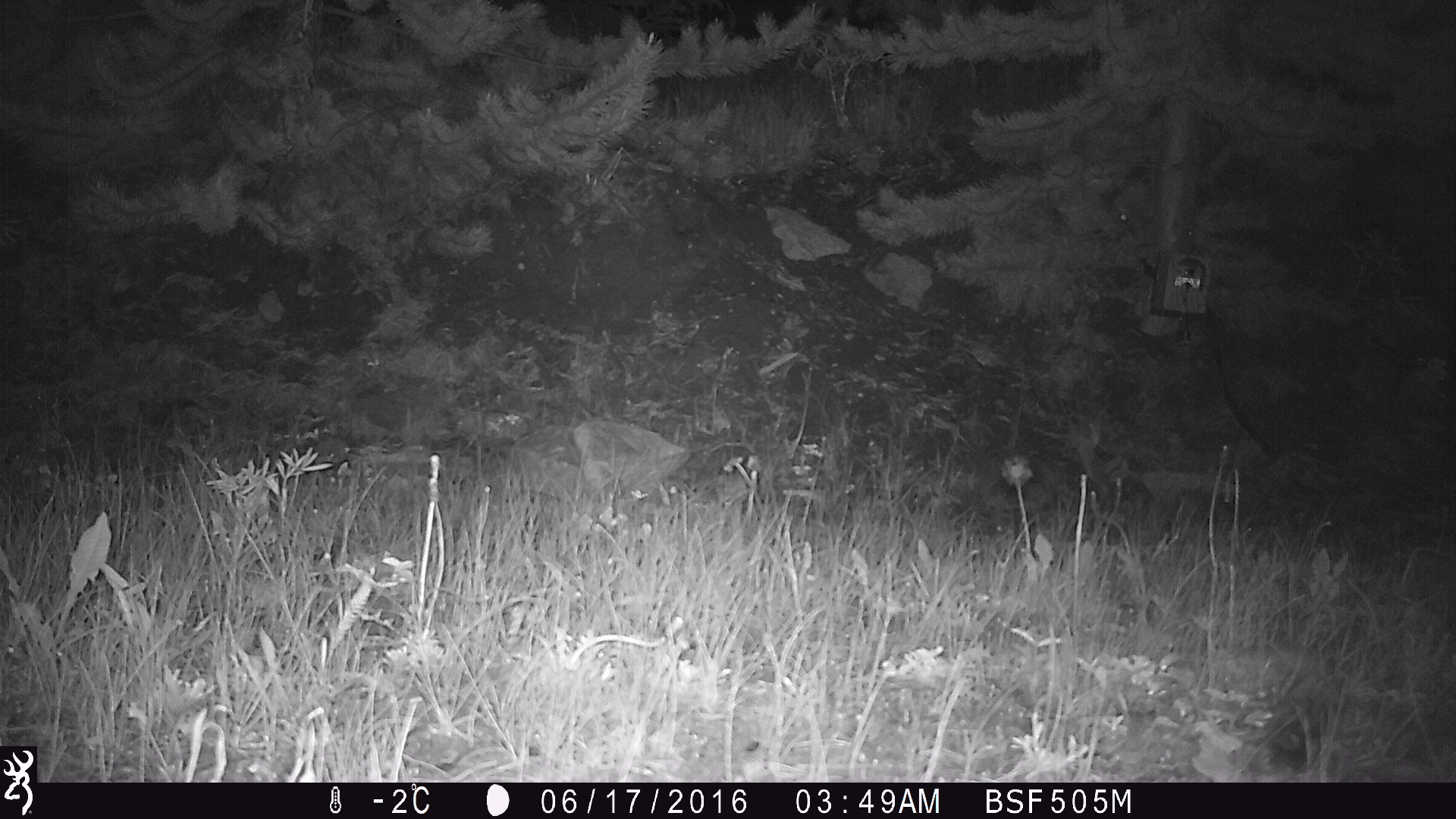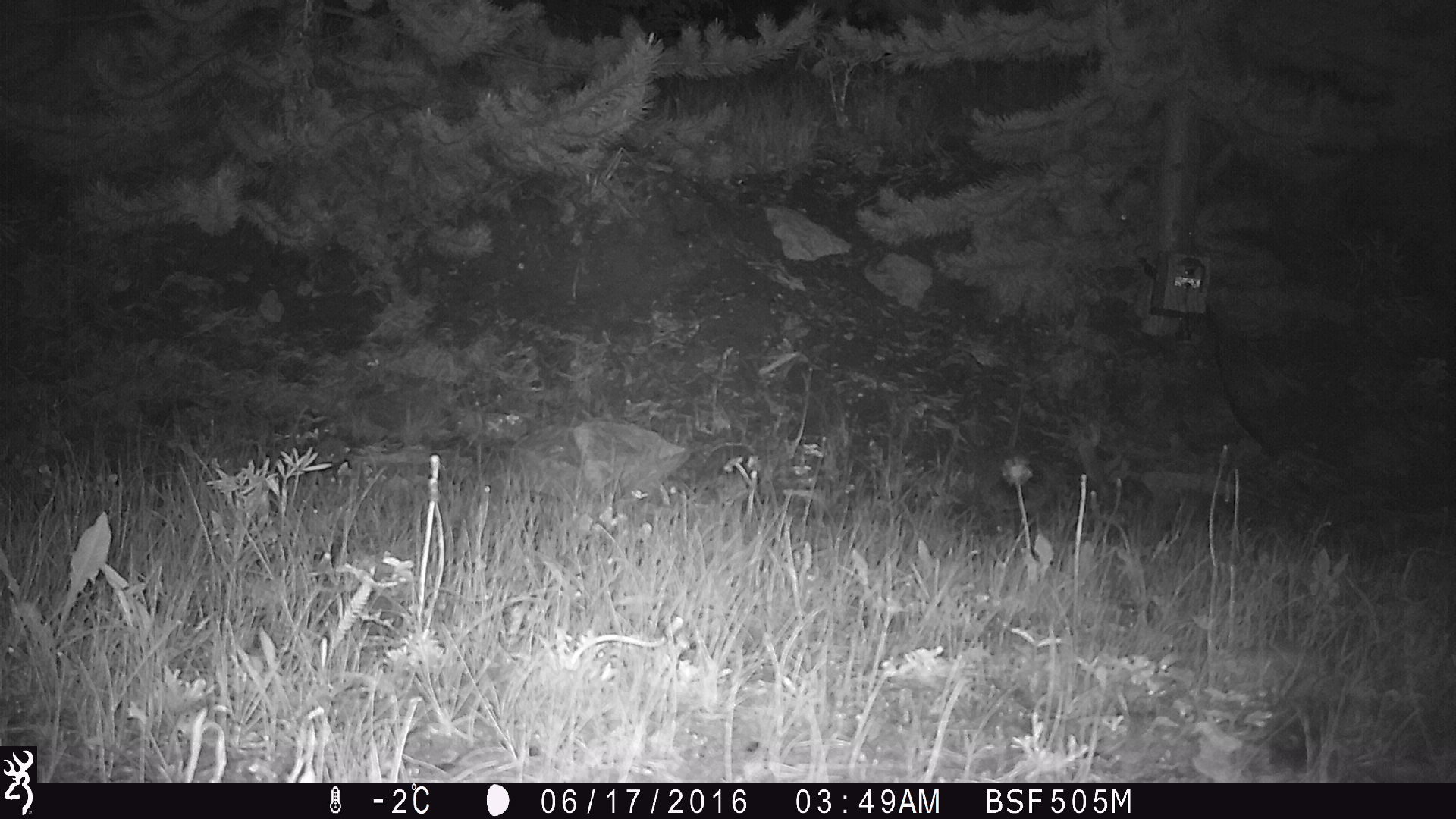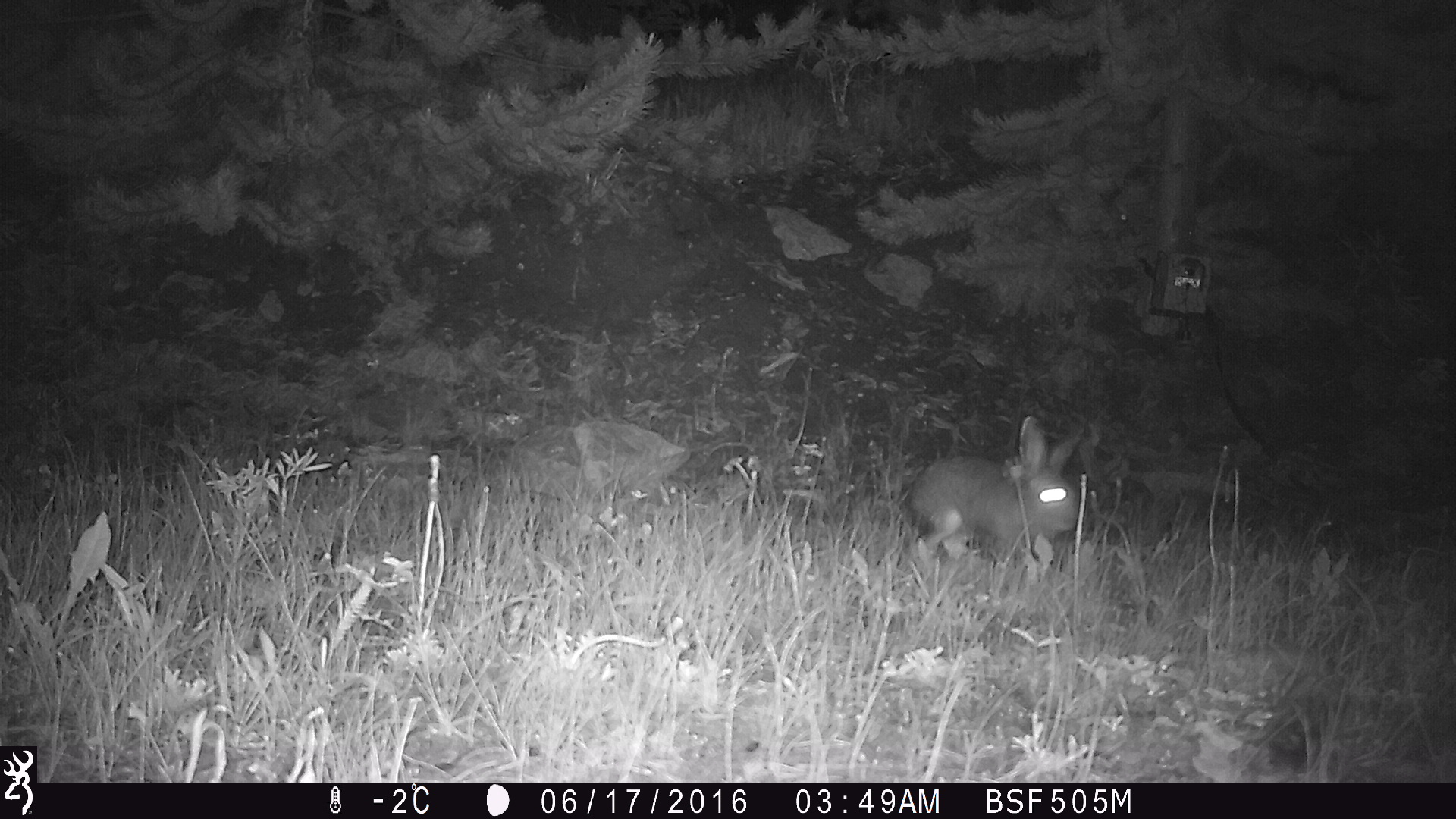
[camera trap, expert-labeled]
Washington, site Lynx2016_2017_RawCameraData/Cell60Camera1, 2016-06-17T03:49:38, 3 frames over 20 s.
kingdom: Animalia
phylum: Chordata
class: Mammalia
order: Lagomorpha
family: Leporidae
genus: Lepus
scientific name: Lepus americanus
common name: snowshoe hare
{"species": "Lepus americanus (snowshoe hare)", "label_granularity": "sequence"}